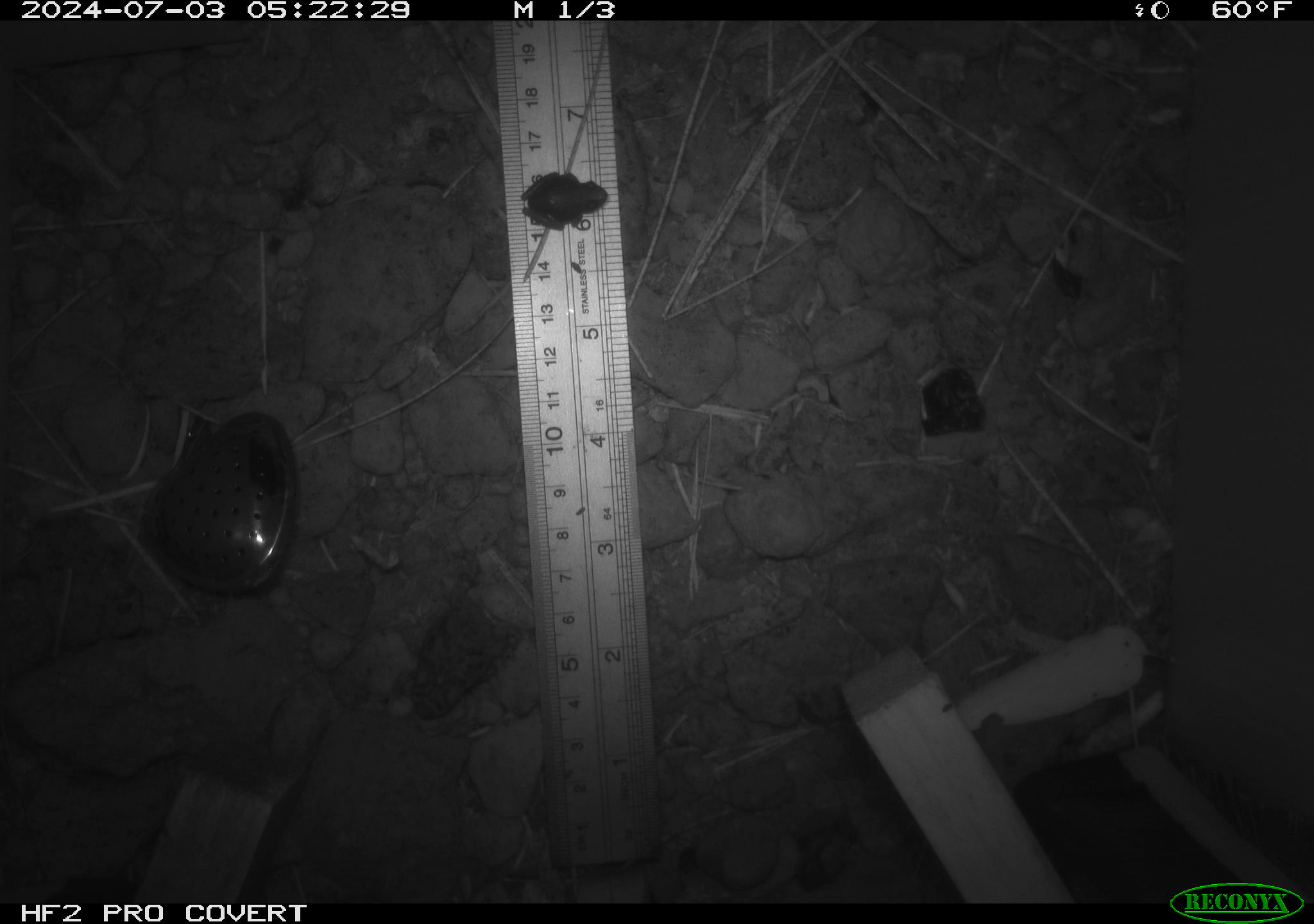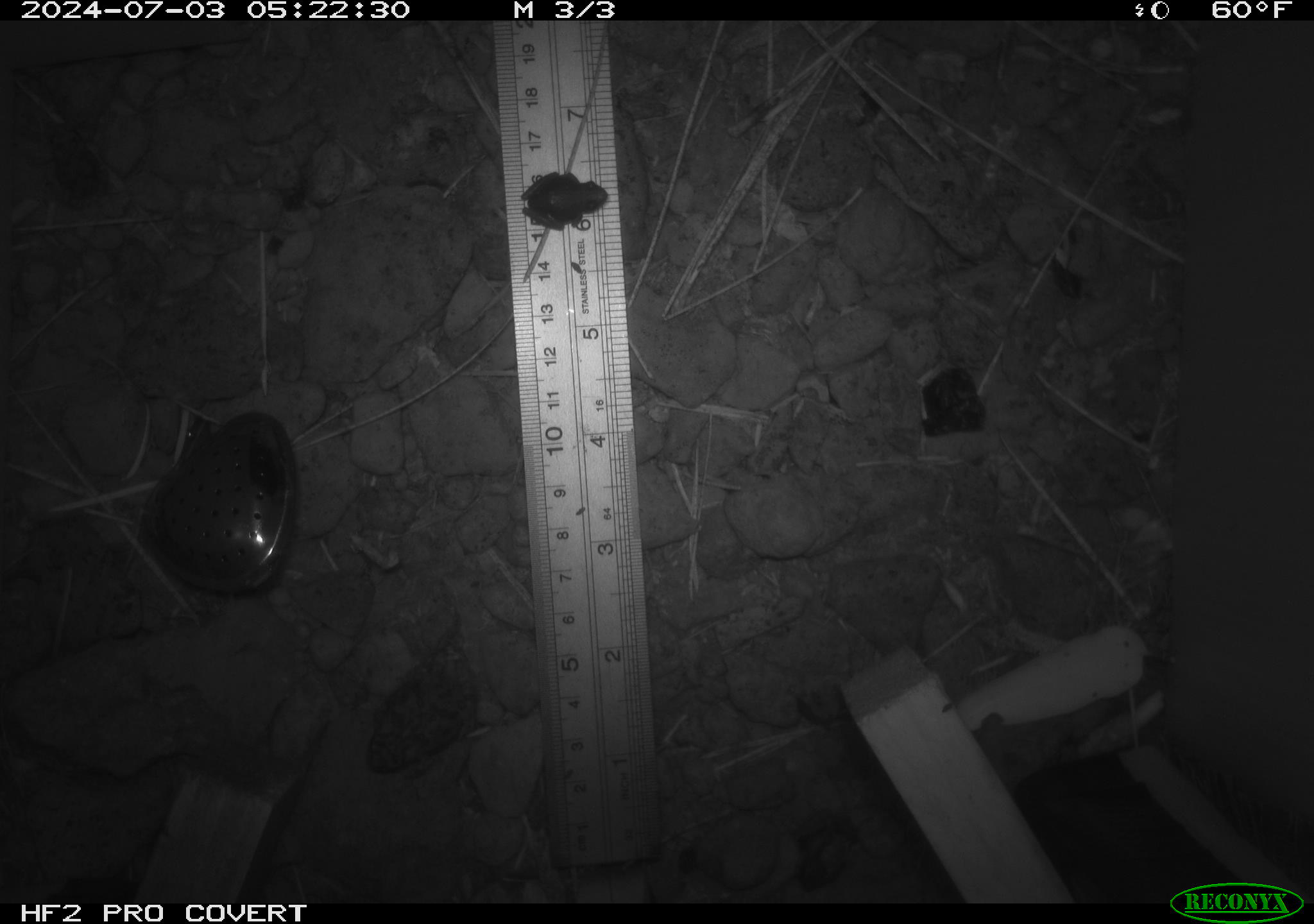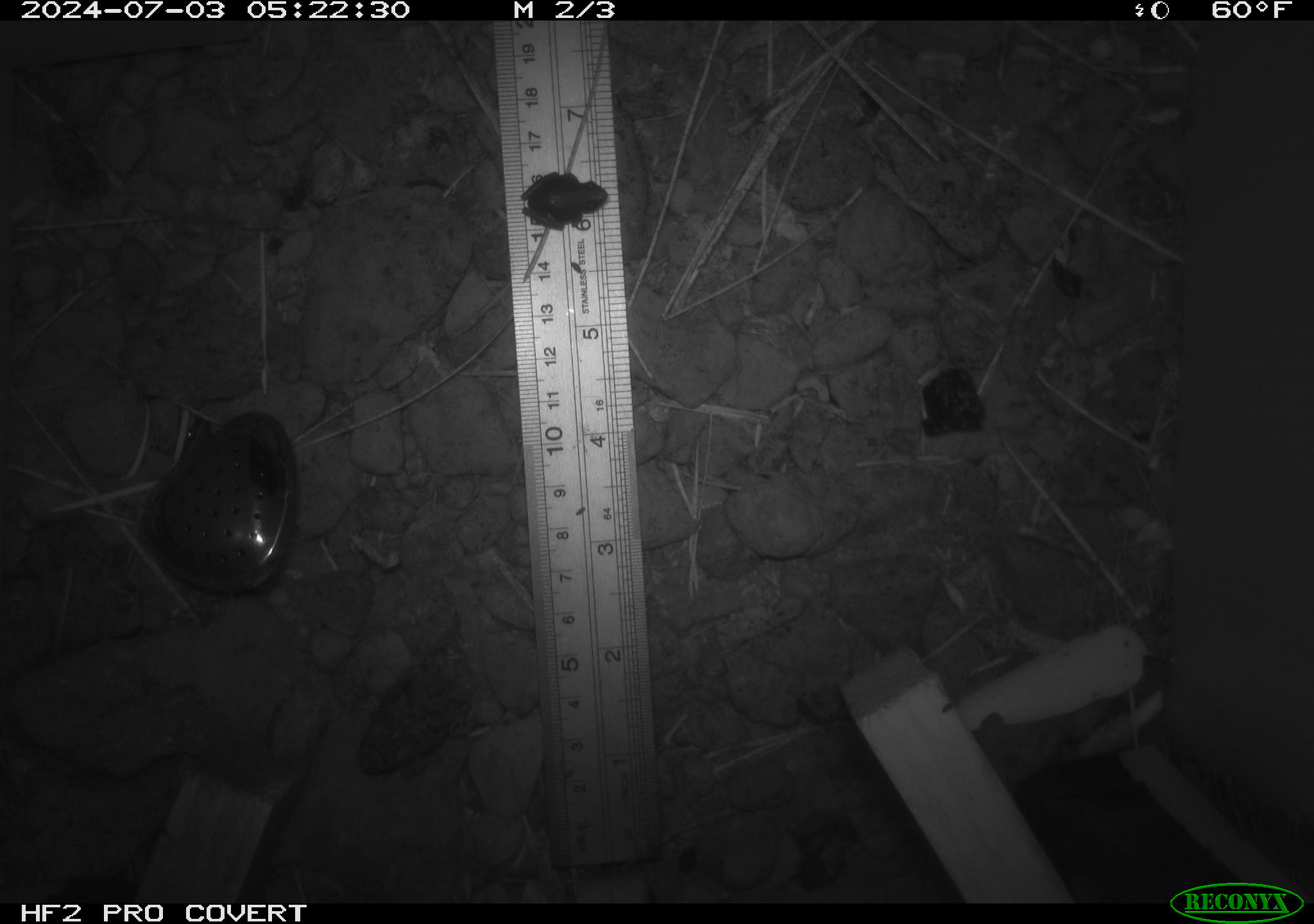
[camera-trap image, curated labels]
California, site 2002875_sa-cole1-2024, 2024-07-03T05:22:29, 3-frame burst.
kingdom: Animalia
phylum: Chordata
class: Amphibia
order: Anura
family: Bufonidae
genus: Anaxyrus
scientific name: Anaxyrus boreas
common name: western toad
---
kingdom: Animalia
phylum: Chordata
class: Amphibia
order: Anura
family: Hylidae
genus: Pseudacris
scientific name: Pseudacris regilla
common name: sierran treefrog